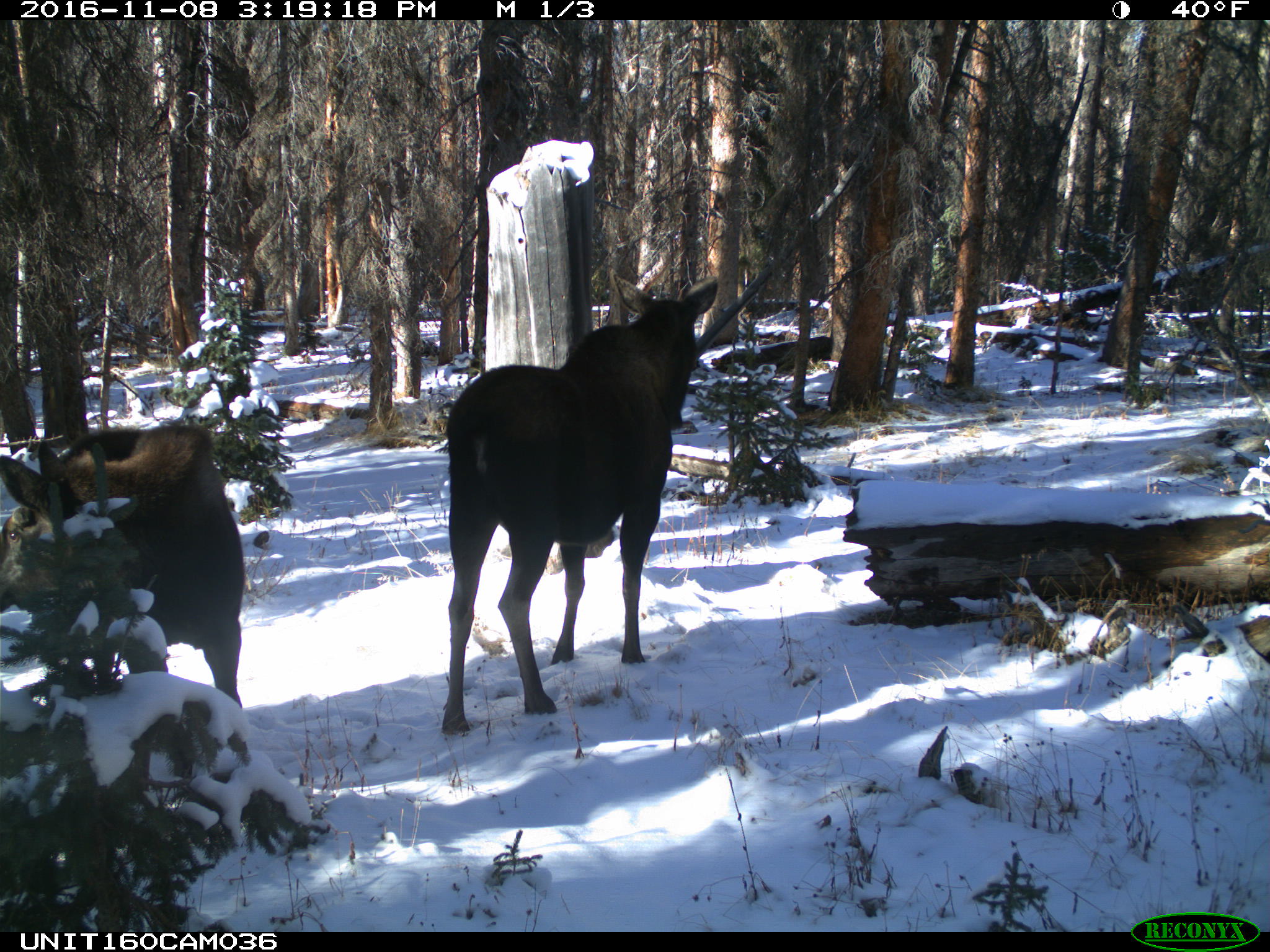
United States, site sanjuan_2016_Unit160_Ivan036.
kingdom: Animalia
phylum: Chordata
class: Mammalia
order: Artiodactyla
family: Cervidae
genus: Alces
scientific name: Alces alces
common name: moose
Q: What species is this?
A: Alces alces (moose).